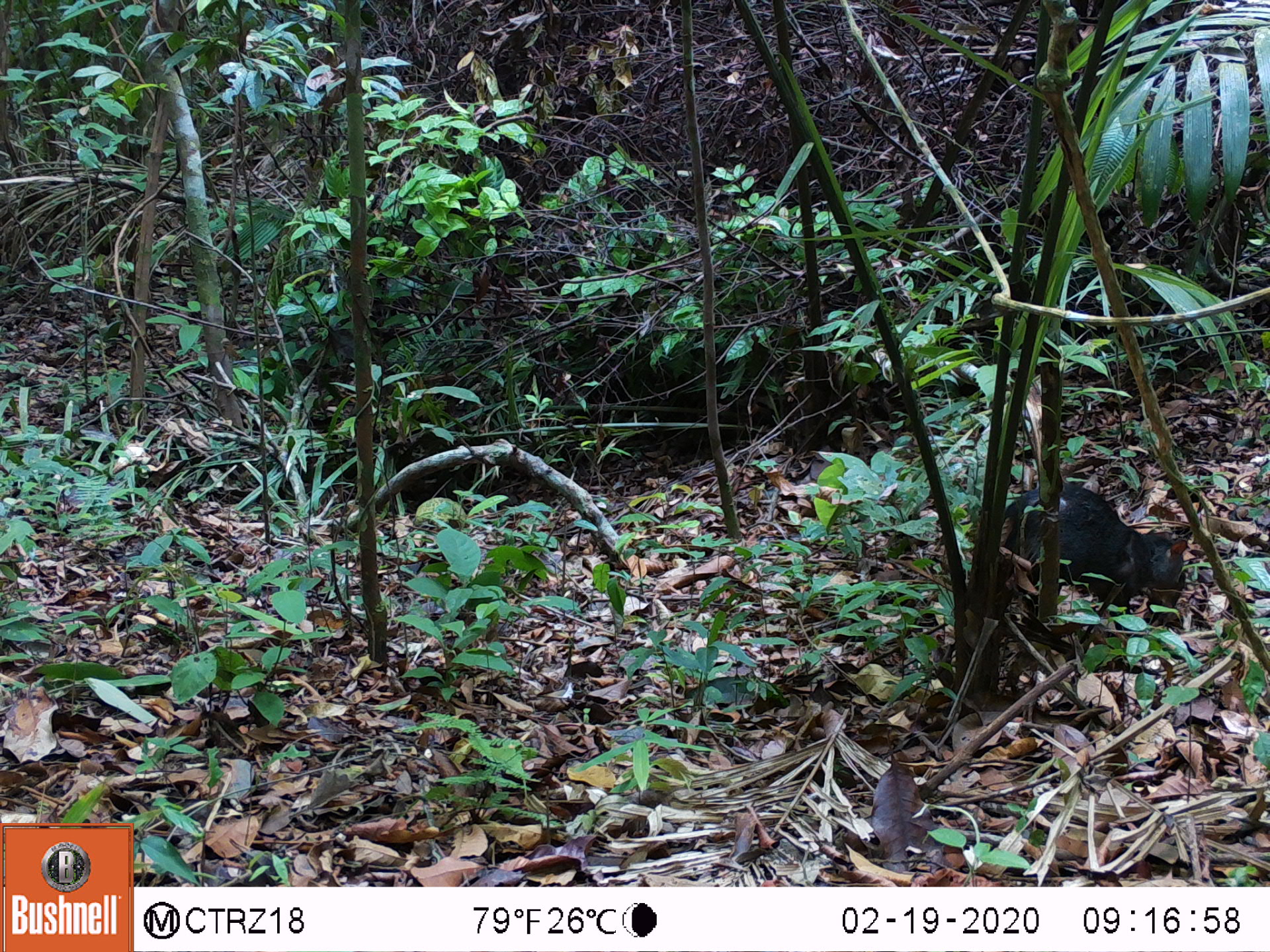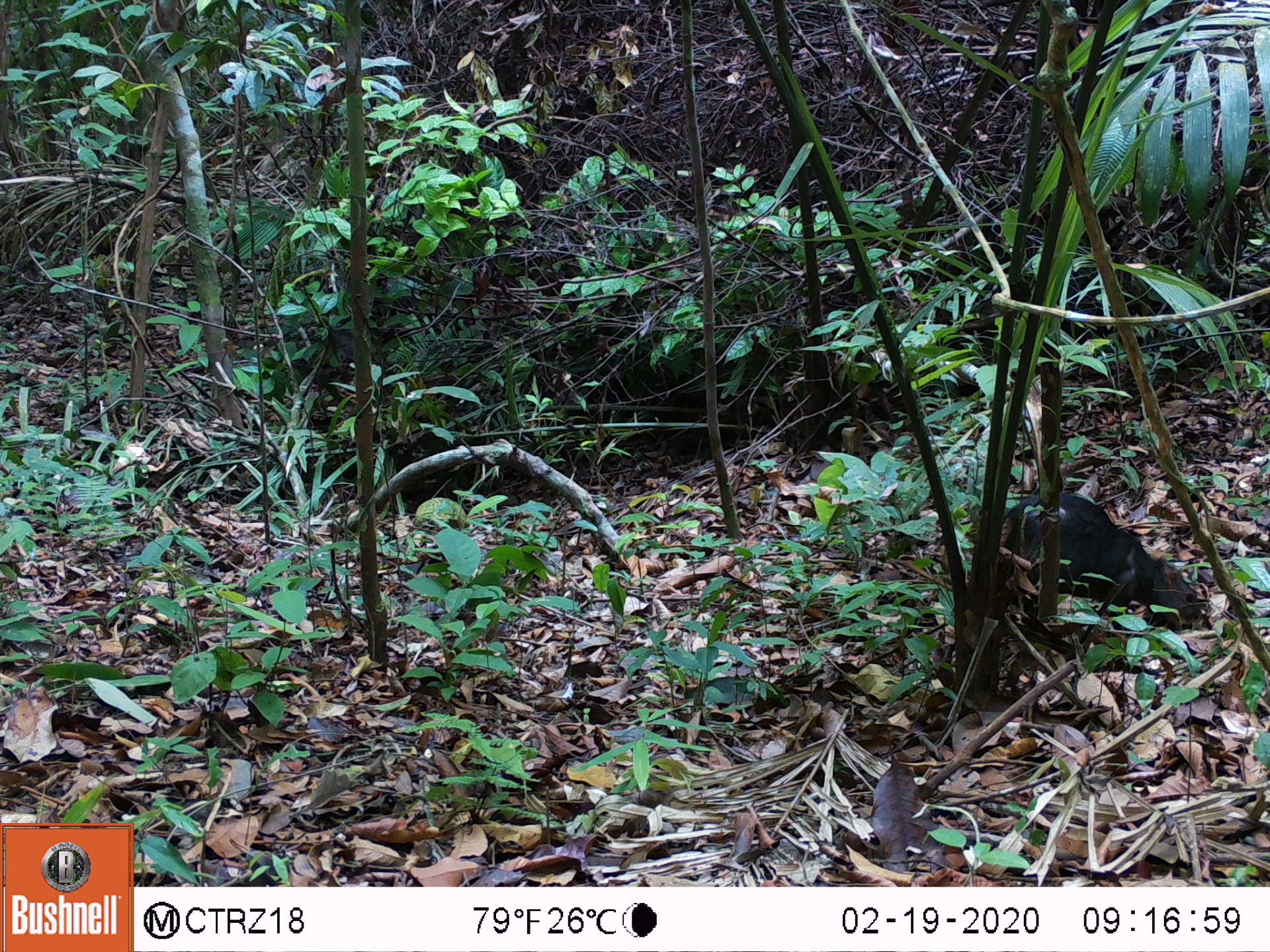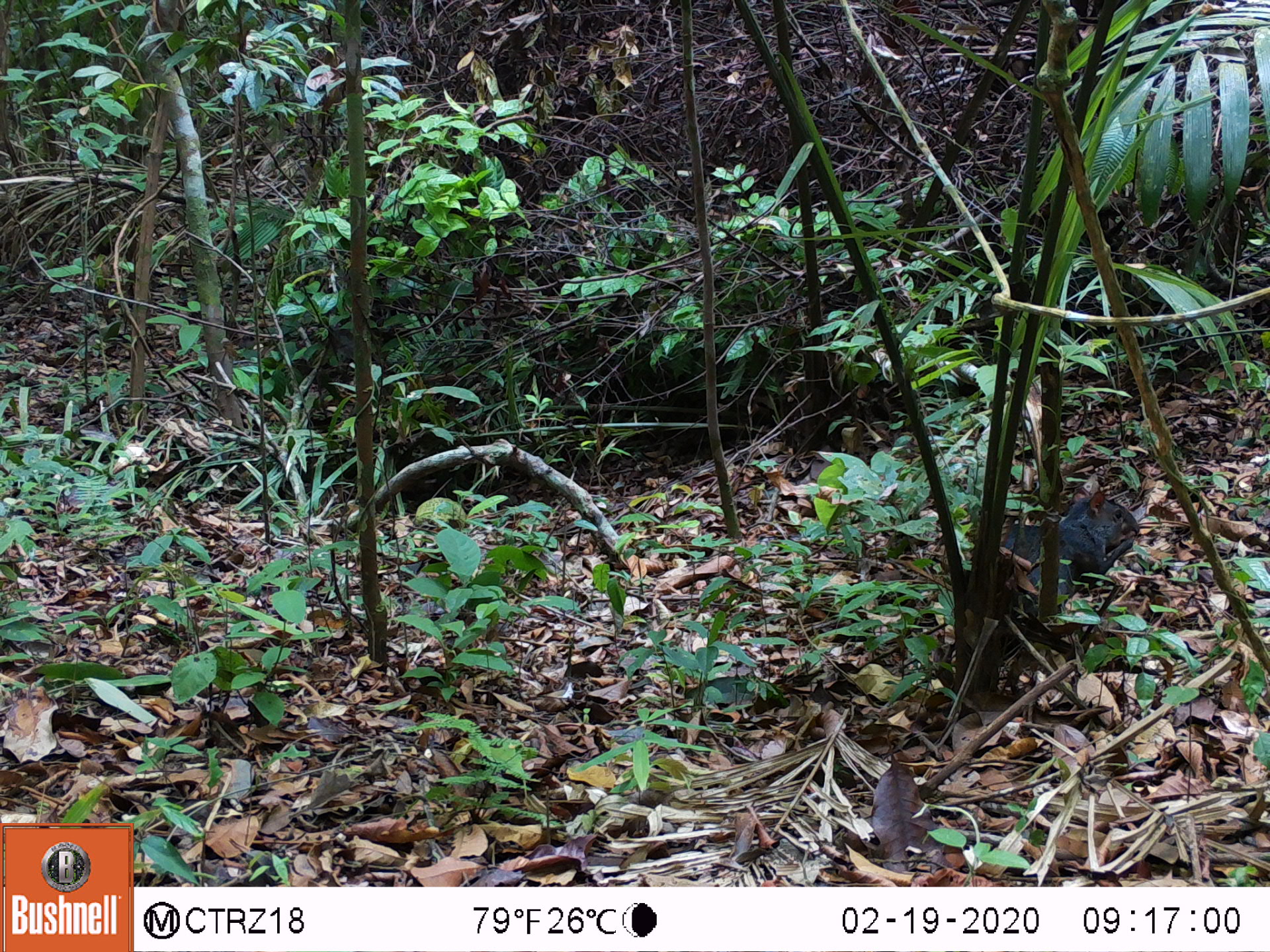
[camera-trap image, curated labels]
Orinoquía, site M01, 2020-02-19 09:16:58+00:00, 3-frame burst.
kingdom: Animalia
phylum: Chordata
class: Mammalia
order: Rodentia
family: Dasyproctidae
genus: Dasyprocta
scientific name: Dasyprocta fuliginosa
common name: black agouti